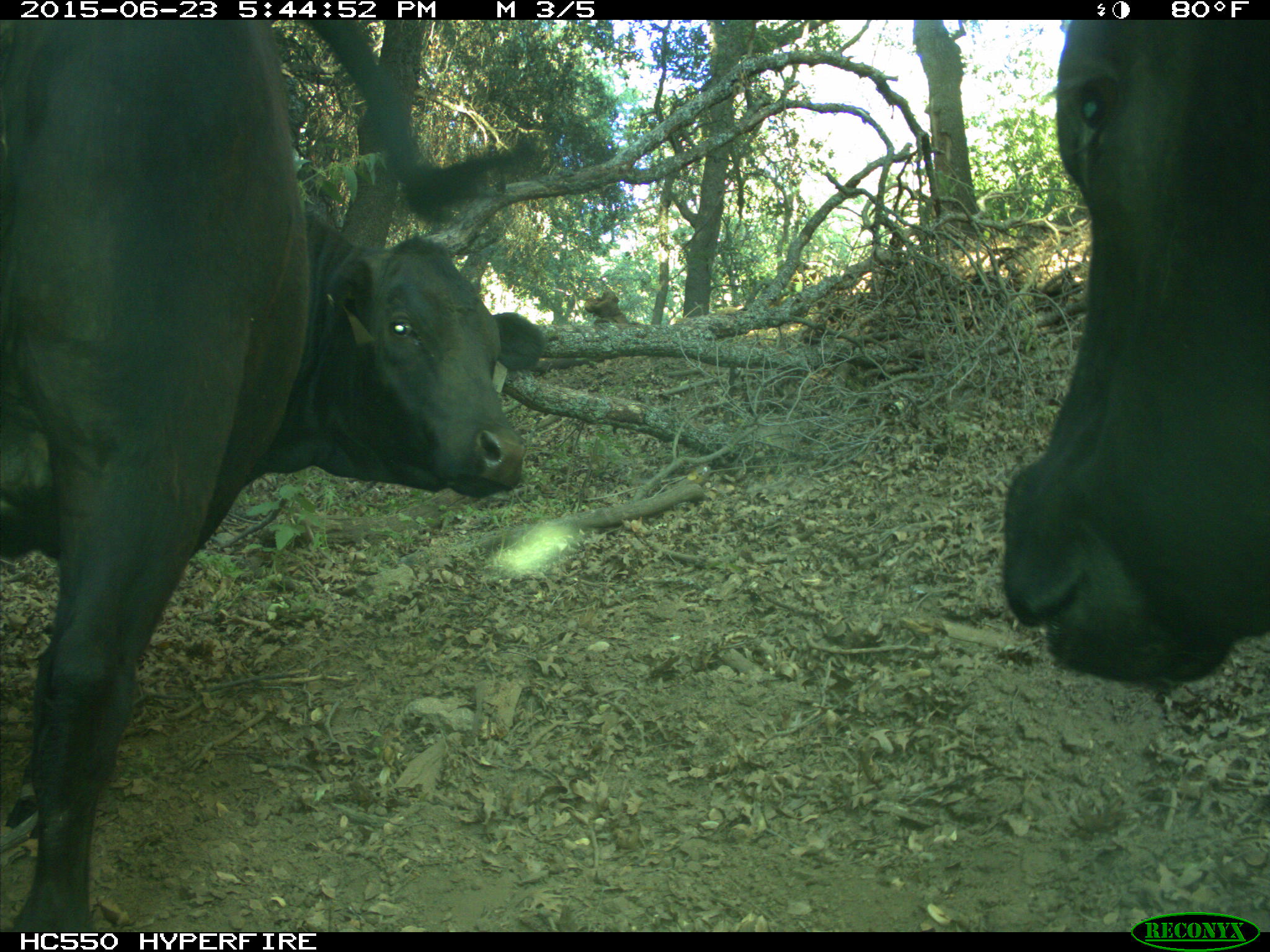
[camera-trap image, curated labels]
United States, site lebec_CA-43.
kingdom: Animalia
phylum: Chordata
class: Mammalia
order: Artiodactyla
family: Bovidae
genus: Bos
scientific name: Bos taurus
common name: domestic cow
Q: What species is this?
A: Bos taurus (domestic cow).